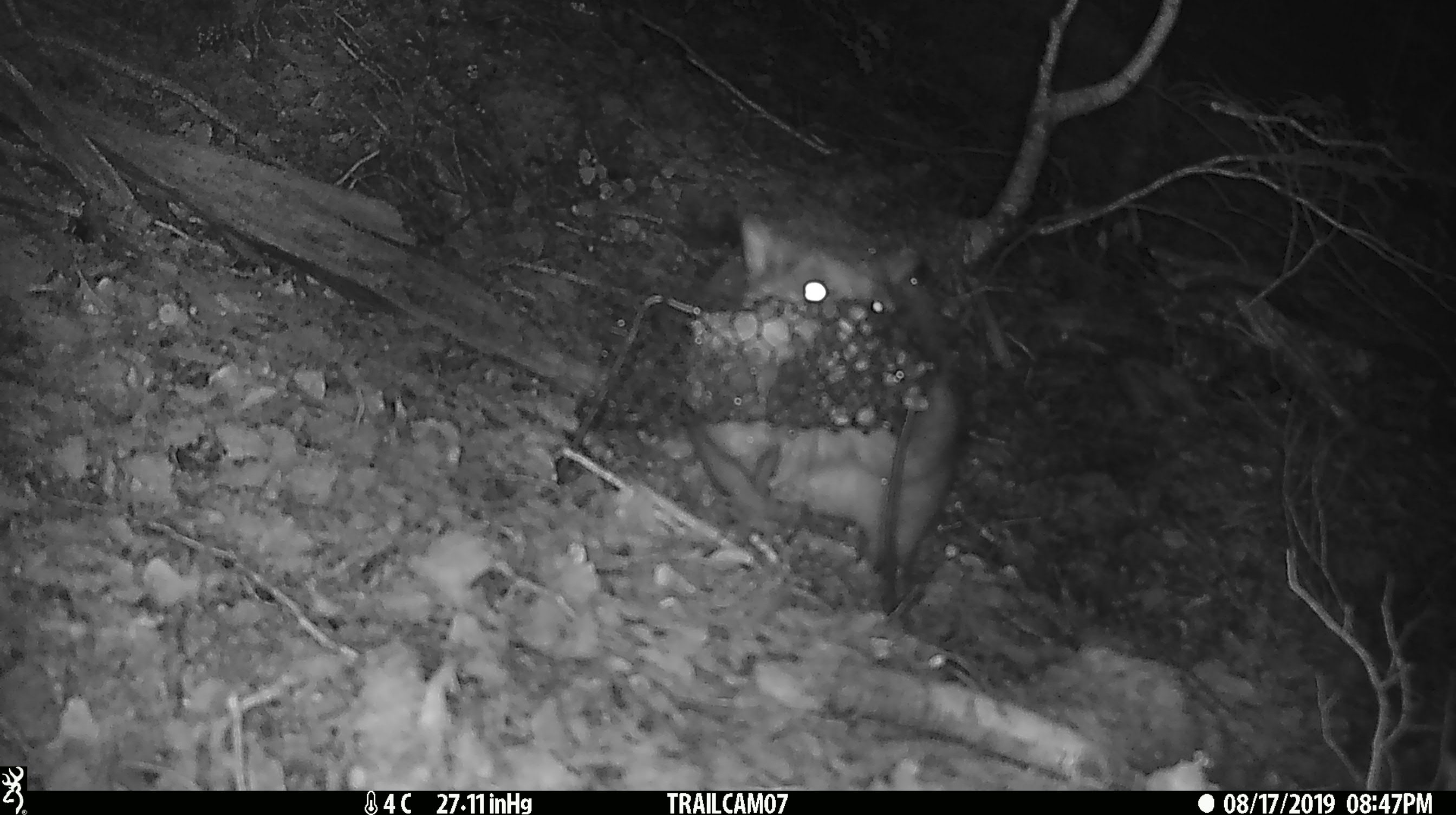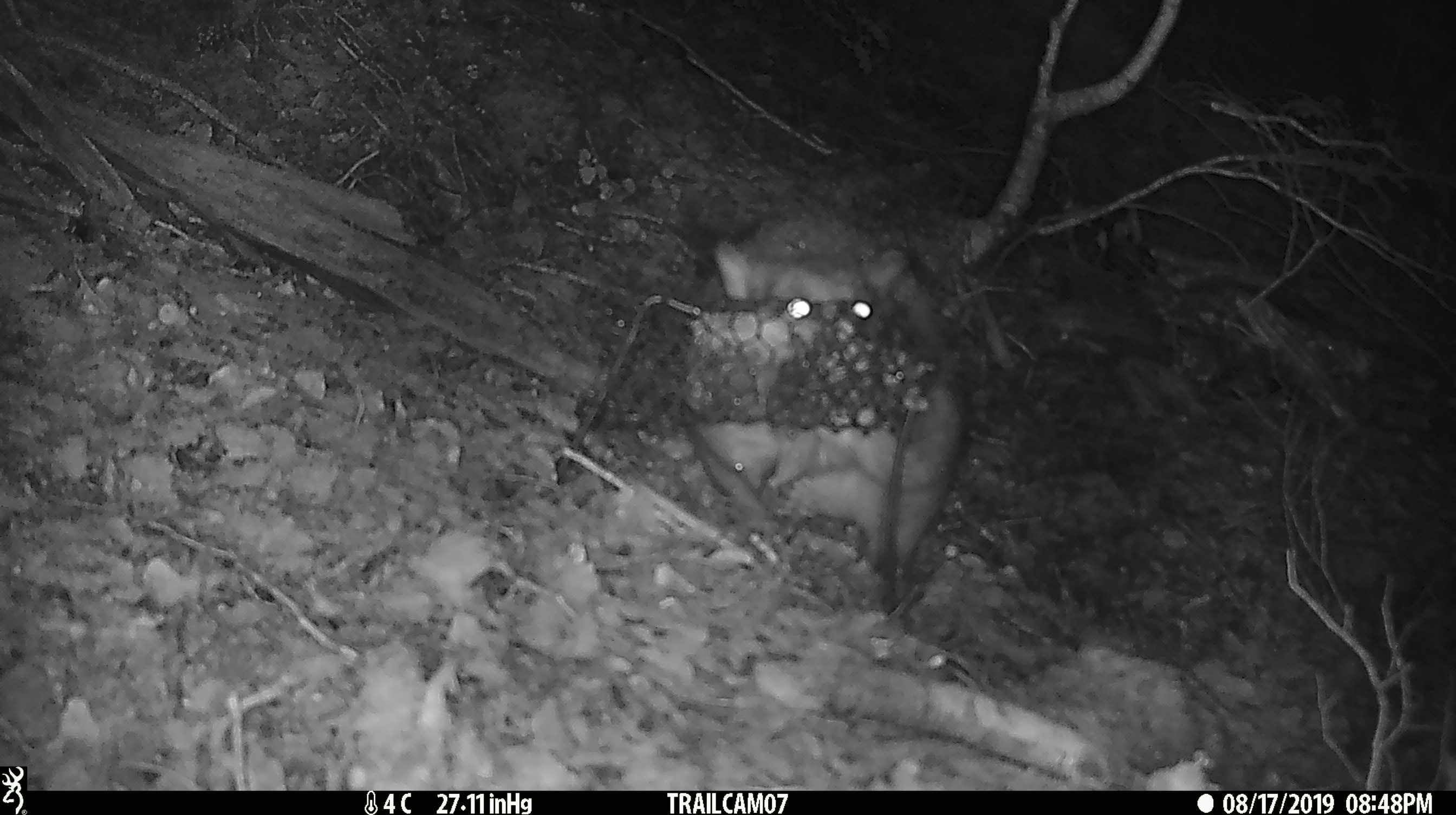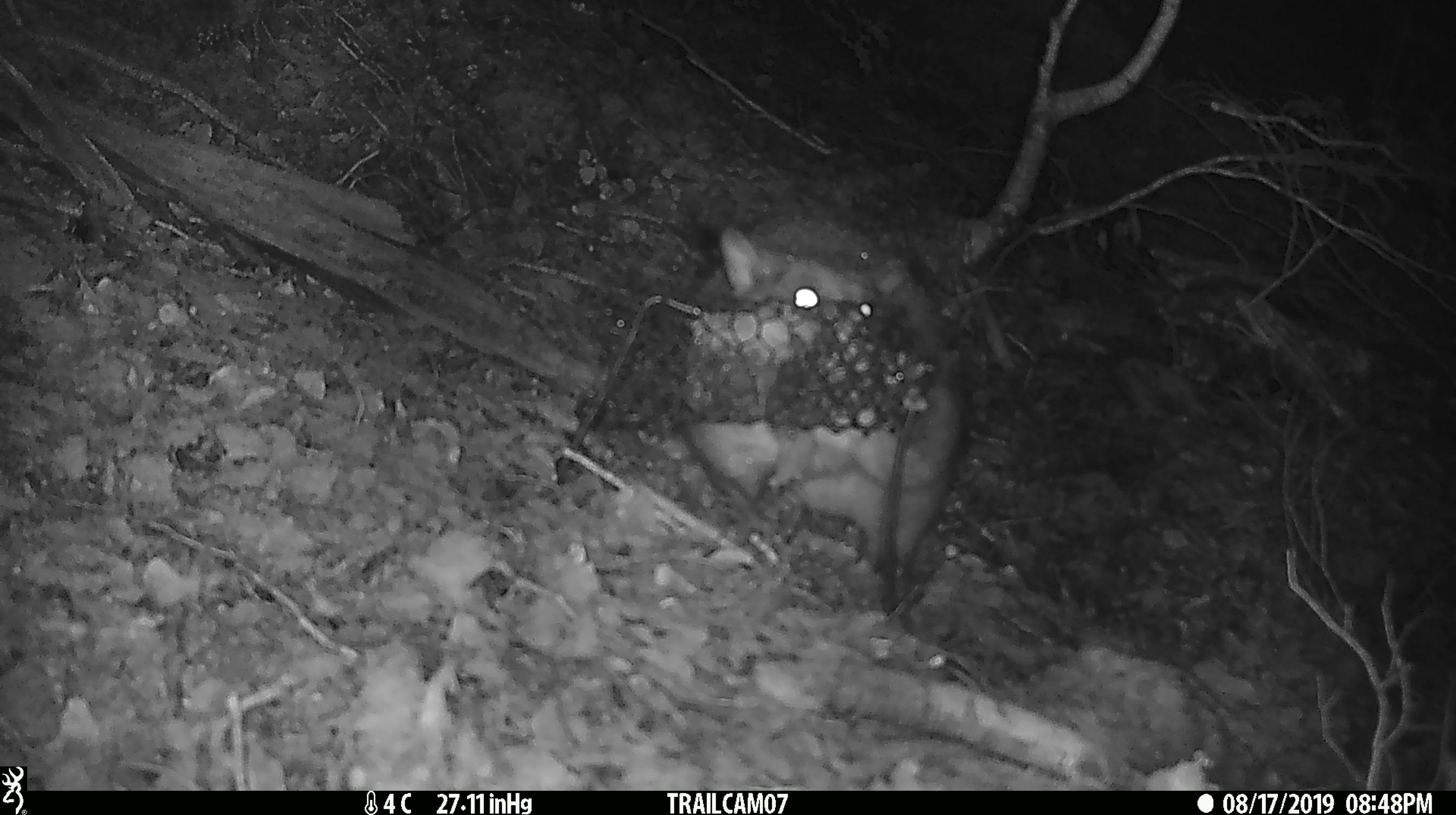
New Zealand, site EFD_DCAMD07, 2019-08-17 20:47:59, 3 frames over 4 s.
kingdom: Animalia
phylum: Chordata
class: Mammalia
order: Diprotodontia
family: Phalangeridae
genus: Trichosurus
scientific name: Trichosurus vulpecula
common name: common brushtail possum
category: possum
Possum (common brushtail possum) (Trichosurus vulpecula).